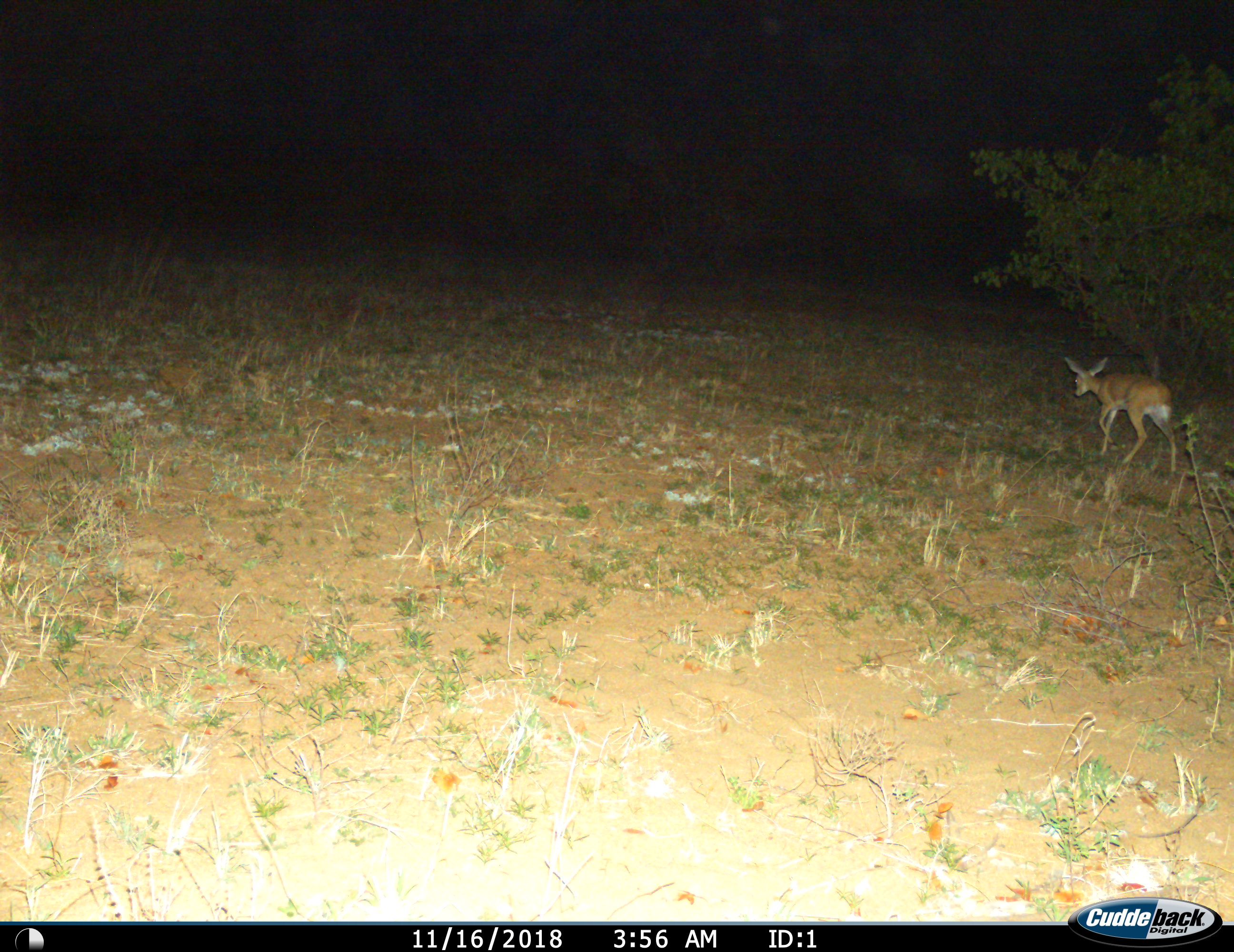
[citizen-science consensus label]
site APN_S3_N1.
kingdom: Animalia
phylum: Chordata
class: Mammalia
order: Artiodactyla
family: Bovidae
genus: Raphicerus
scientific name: Raphicerus campestris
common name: steenbok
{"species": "steenbok (Raphicerus campestris)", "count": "1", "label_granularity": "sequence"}